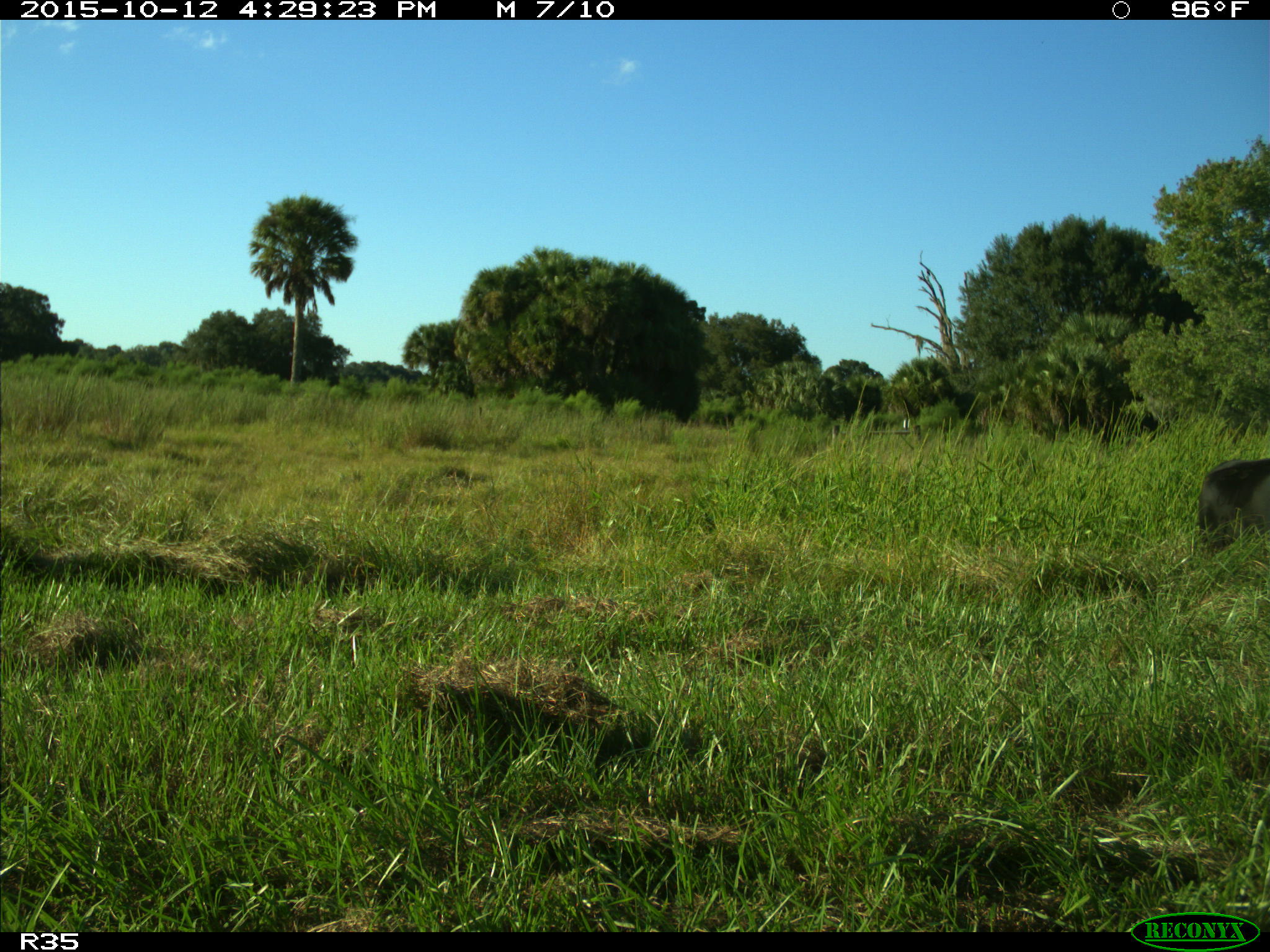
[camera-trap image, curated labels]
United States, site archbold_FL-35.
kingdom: Animalia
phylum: Chordata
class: Mammalia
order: Artiodactyla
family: Bovidae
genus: Bos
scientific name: Bos taurus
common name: domestic cow